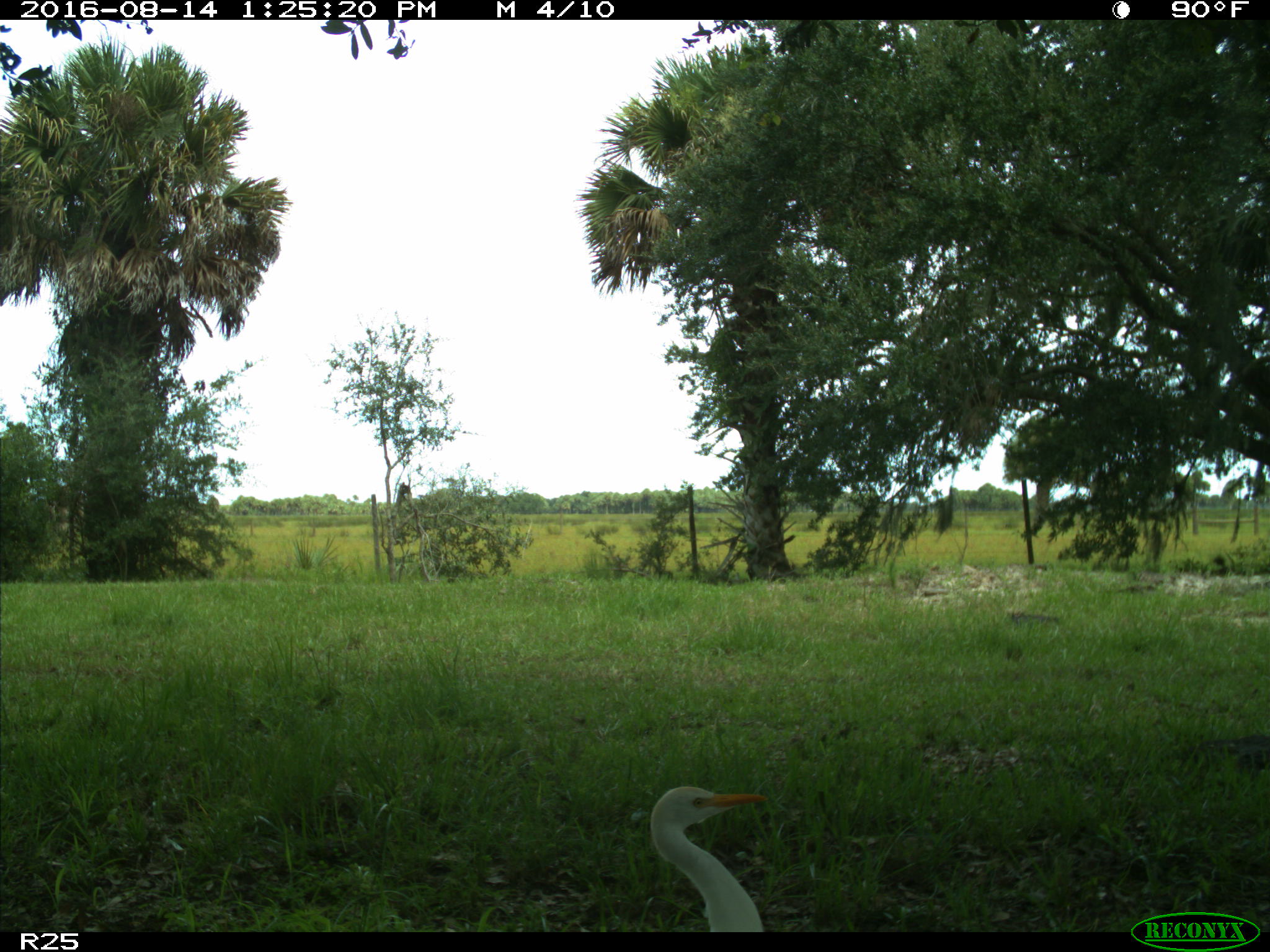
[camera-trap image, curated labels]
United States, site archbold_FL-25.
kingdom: Animalia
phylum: Chordata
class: Aves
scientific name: Aves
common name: birds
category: unidentified bird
Unidentified bird (birds) (Aves).